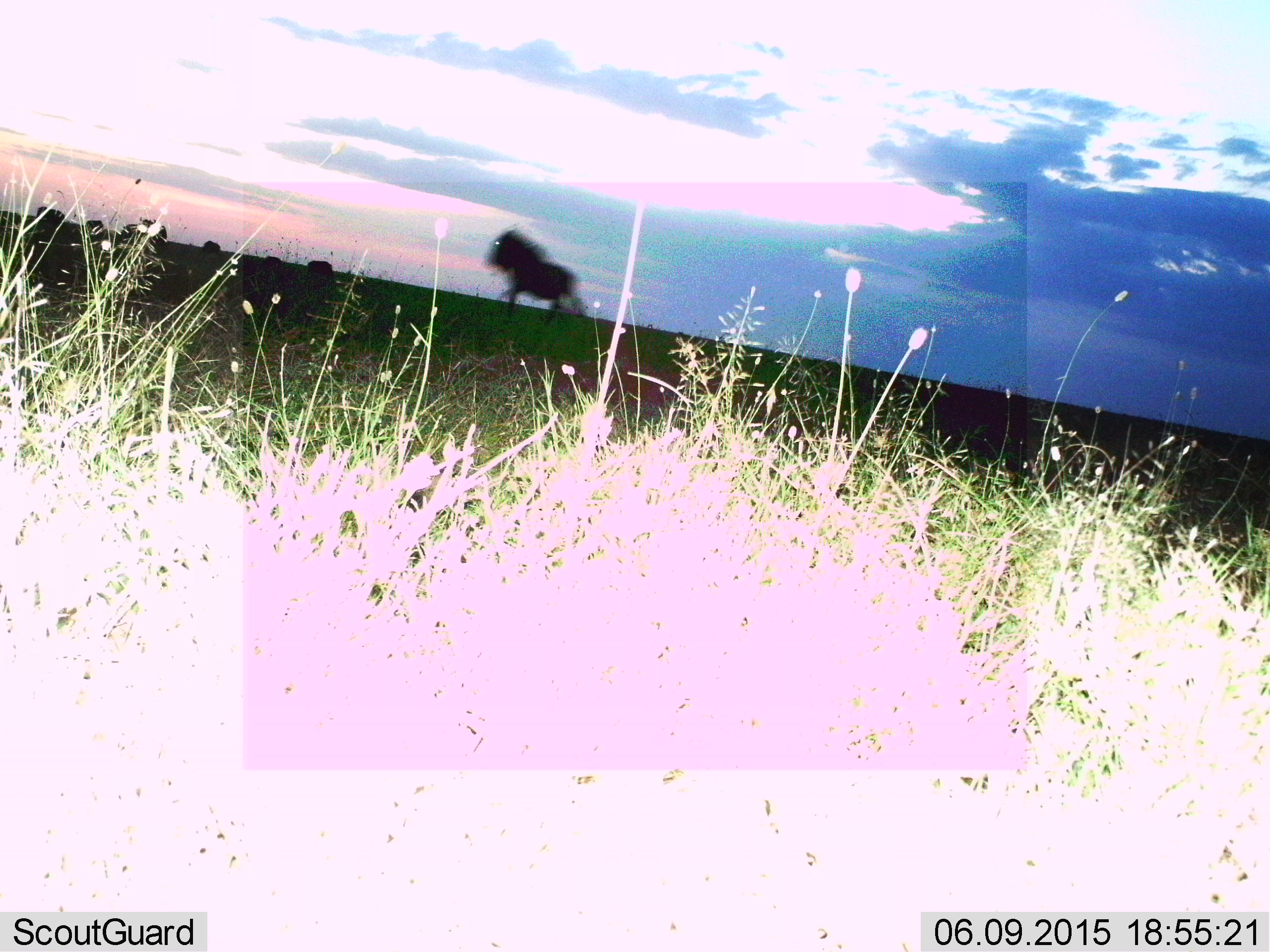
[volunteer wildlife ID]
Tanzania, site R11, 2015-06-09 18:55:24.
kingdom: Animalia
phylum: Chordata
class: Mammalia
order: Artiodactyla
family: Bovidae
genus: Connochaetes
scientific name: Connochaetes taurinus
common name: blue wildebeest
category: wildebeest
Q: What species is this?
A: Wildebeest (blue wildebeest) (Connochaetes taurinus).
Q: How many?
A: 4.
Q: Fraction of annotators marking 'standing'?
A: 38%.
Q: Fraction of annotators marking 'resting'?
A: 0%.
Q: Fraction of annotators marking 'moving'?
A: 100%.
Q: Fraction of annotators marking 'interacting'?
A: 0%.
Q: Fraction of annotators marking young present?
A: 0%.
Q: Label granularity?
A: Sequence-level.